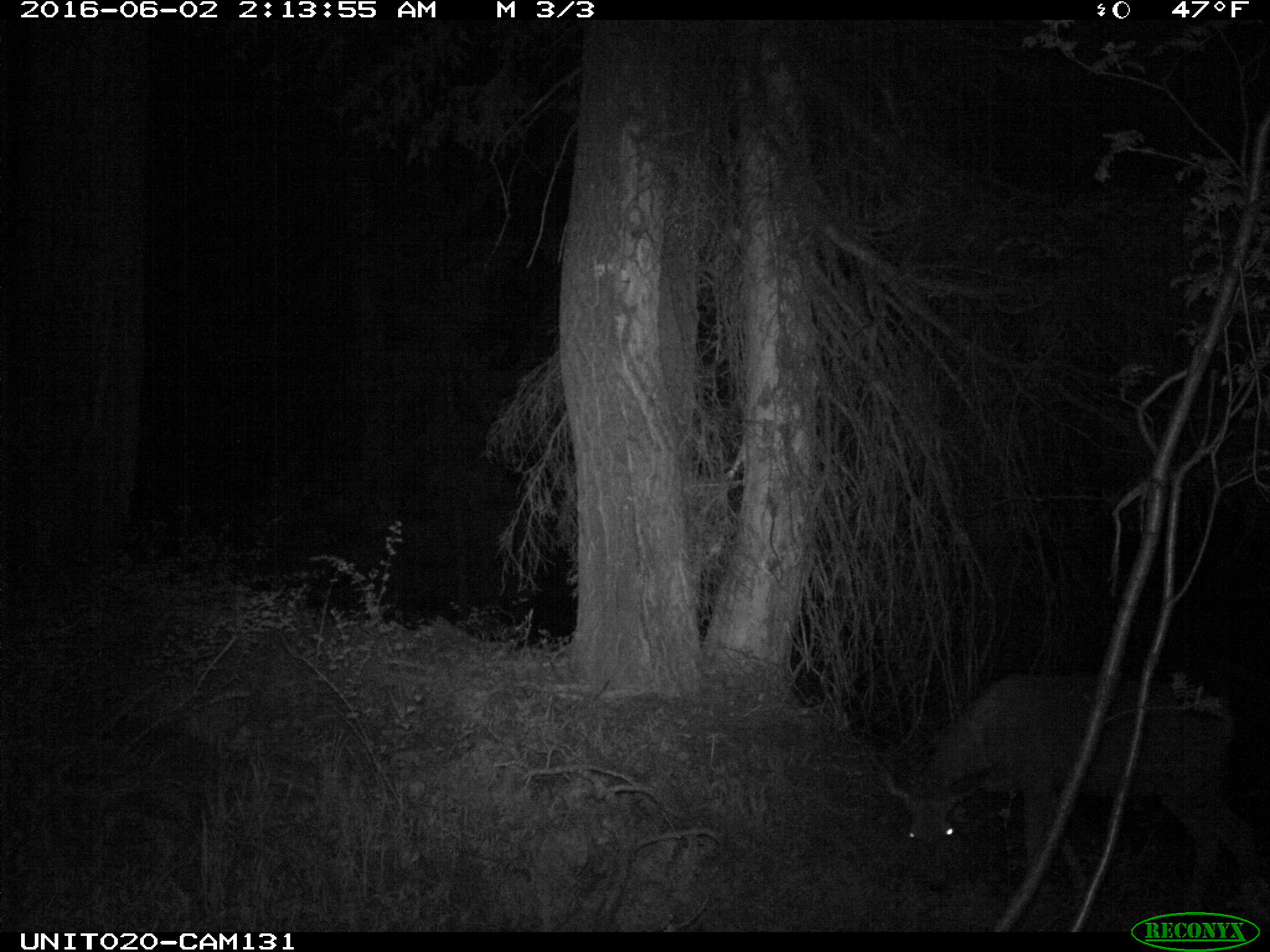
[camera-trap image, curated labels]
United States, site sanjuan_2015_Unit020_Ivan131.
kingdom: Animalia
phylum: Chordata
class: Mammalia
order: Artiodactyla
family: Cervidae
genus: Odocoileus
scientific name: Odocoileus hemionus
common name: mule deer